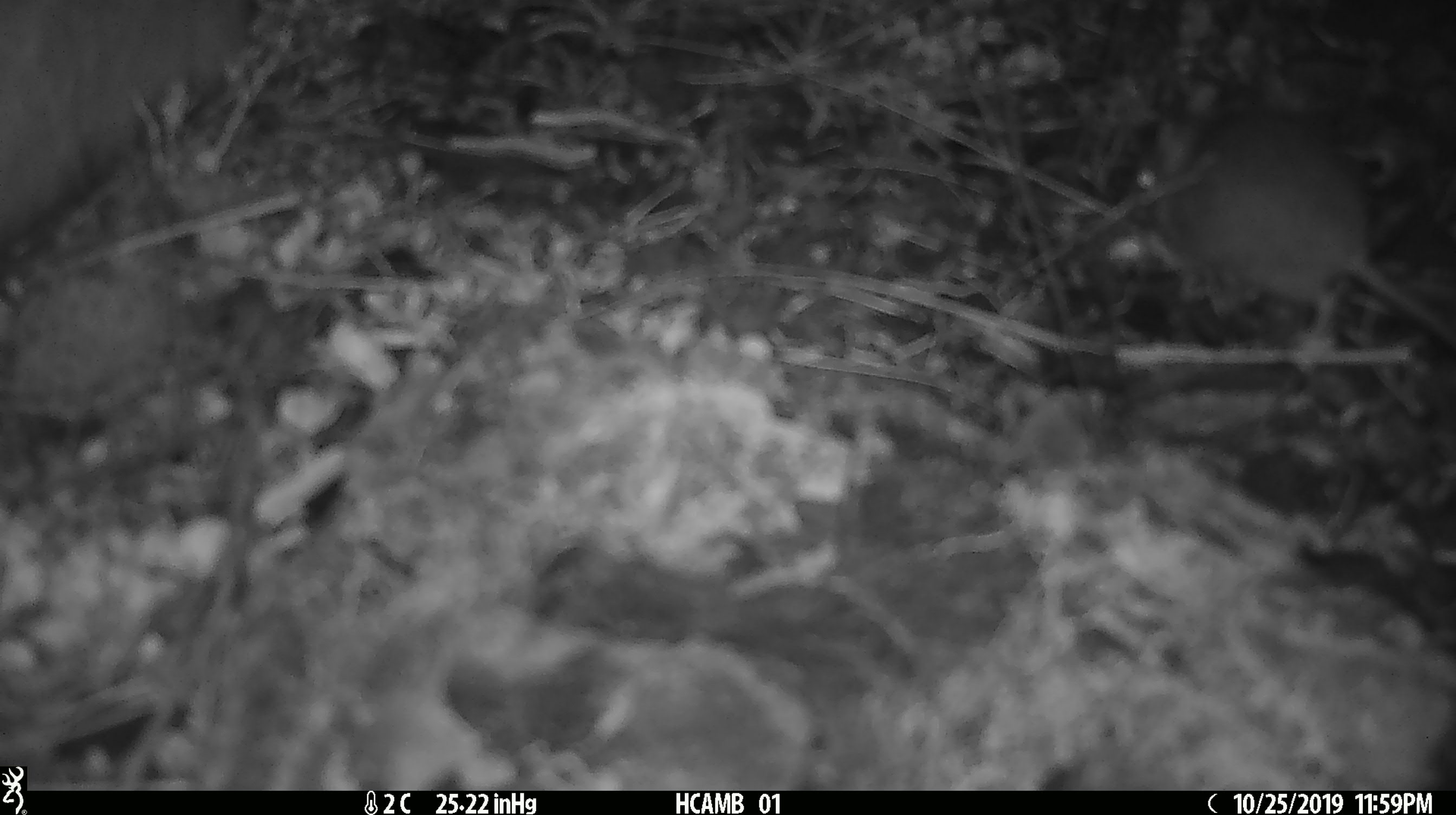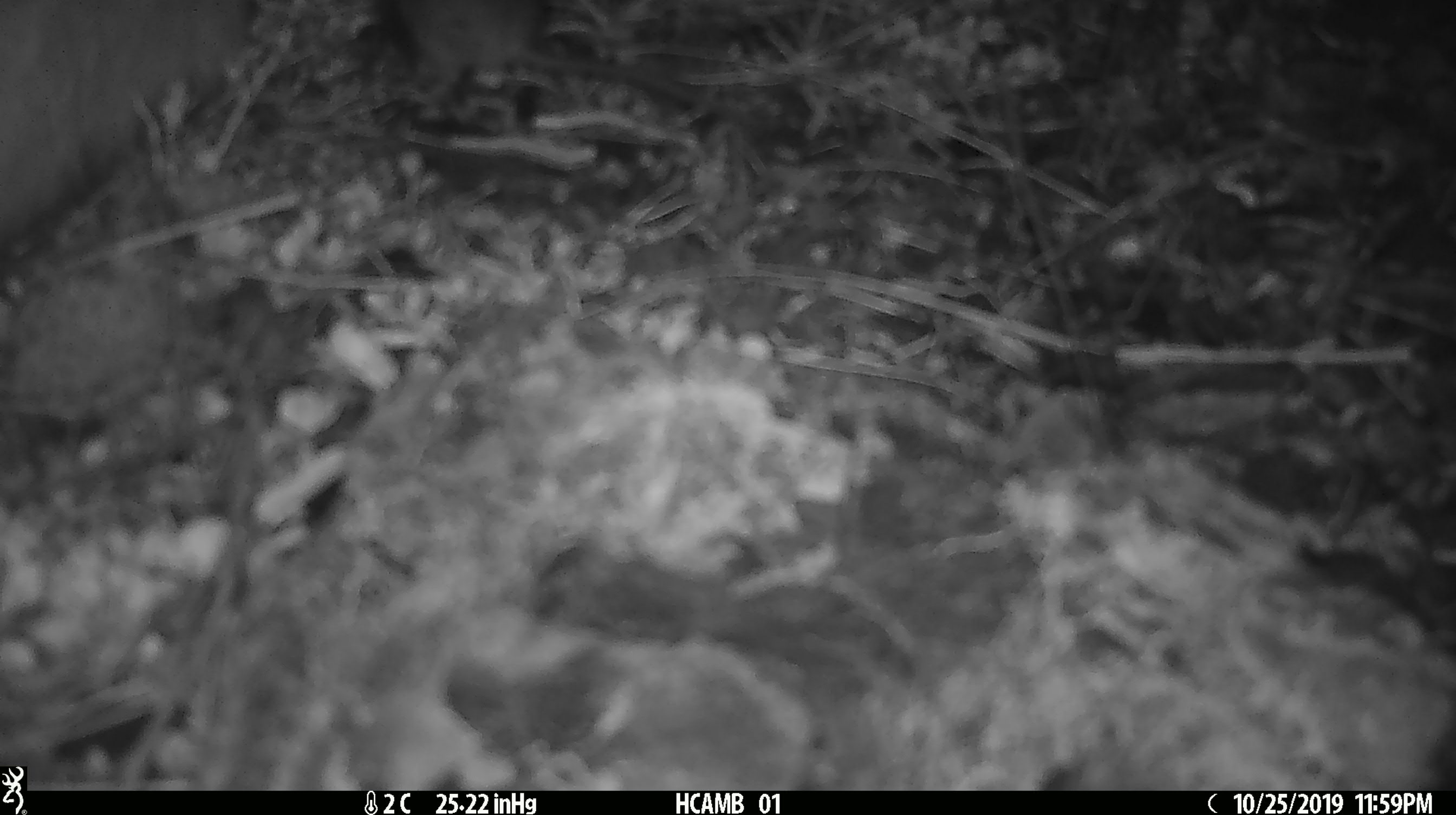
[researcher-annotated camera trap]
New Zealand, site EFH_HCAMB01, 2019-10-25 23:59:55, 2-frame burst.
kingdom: Animalia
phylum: Chordata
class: Mammalia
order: Rodentia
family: Muridae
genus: Mus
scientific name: Mus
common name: mouse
Mouse (Mus).